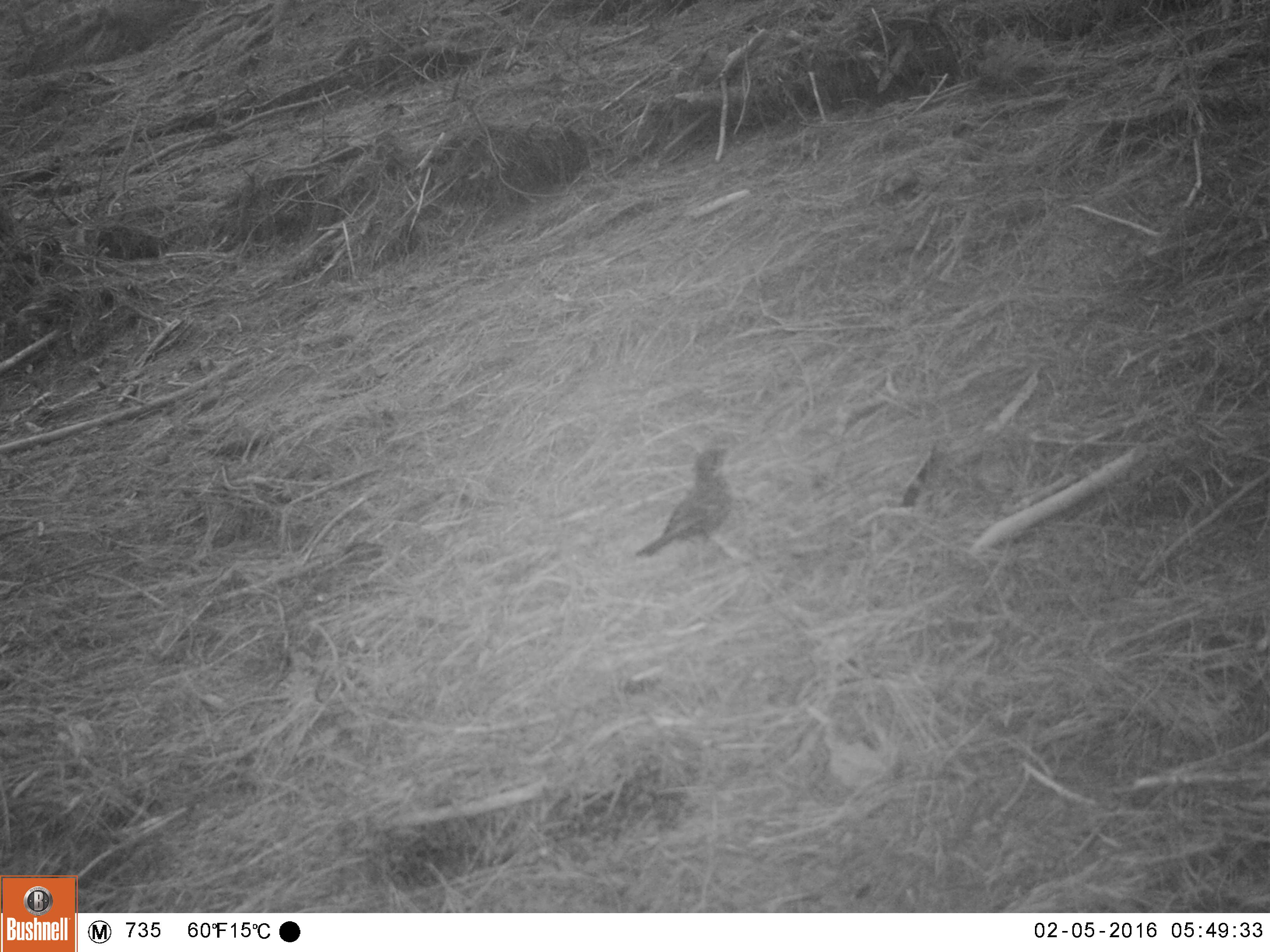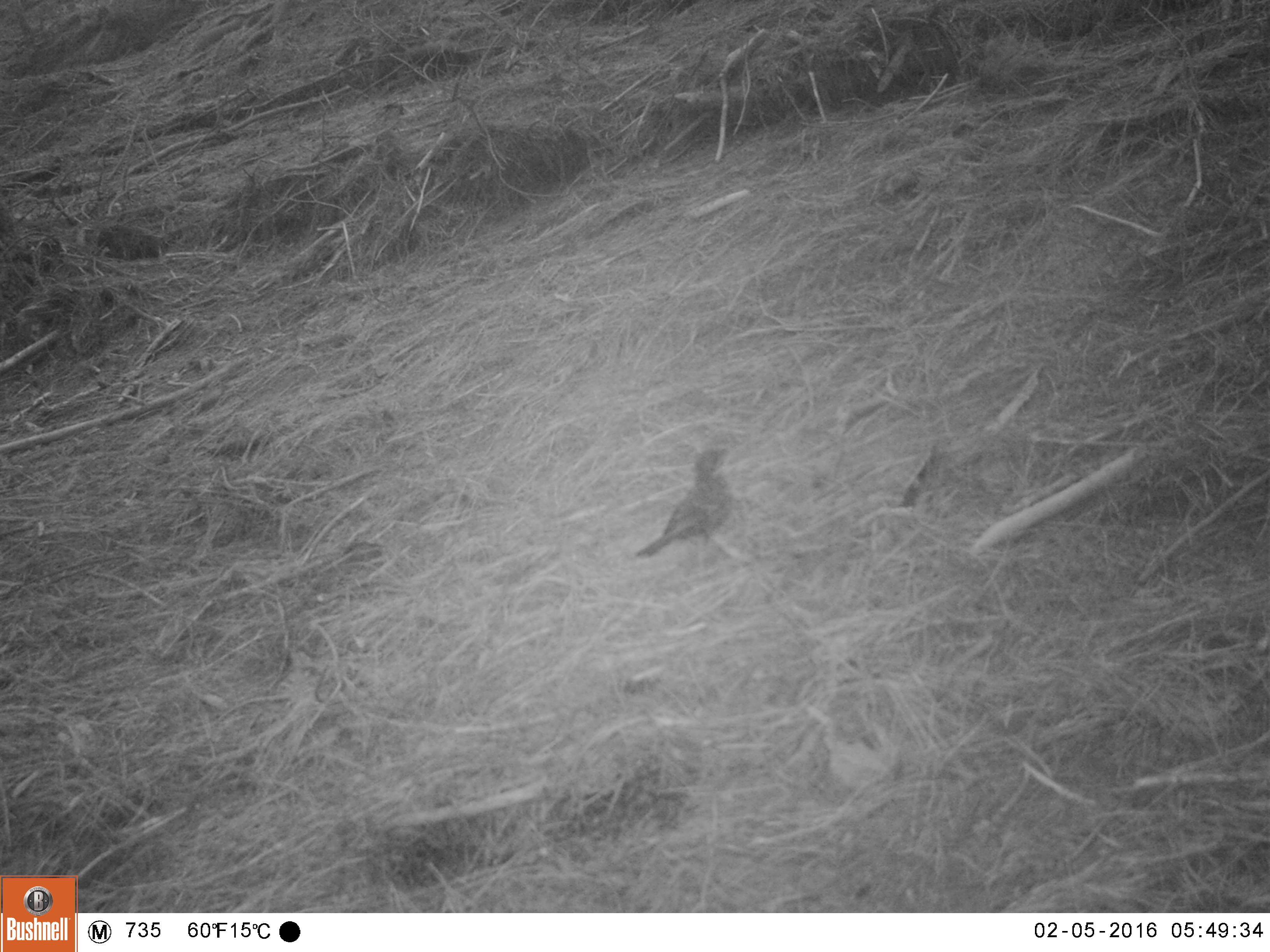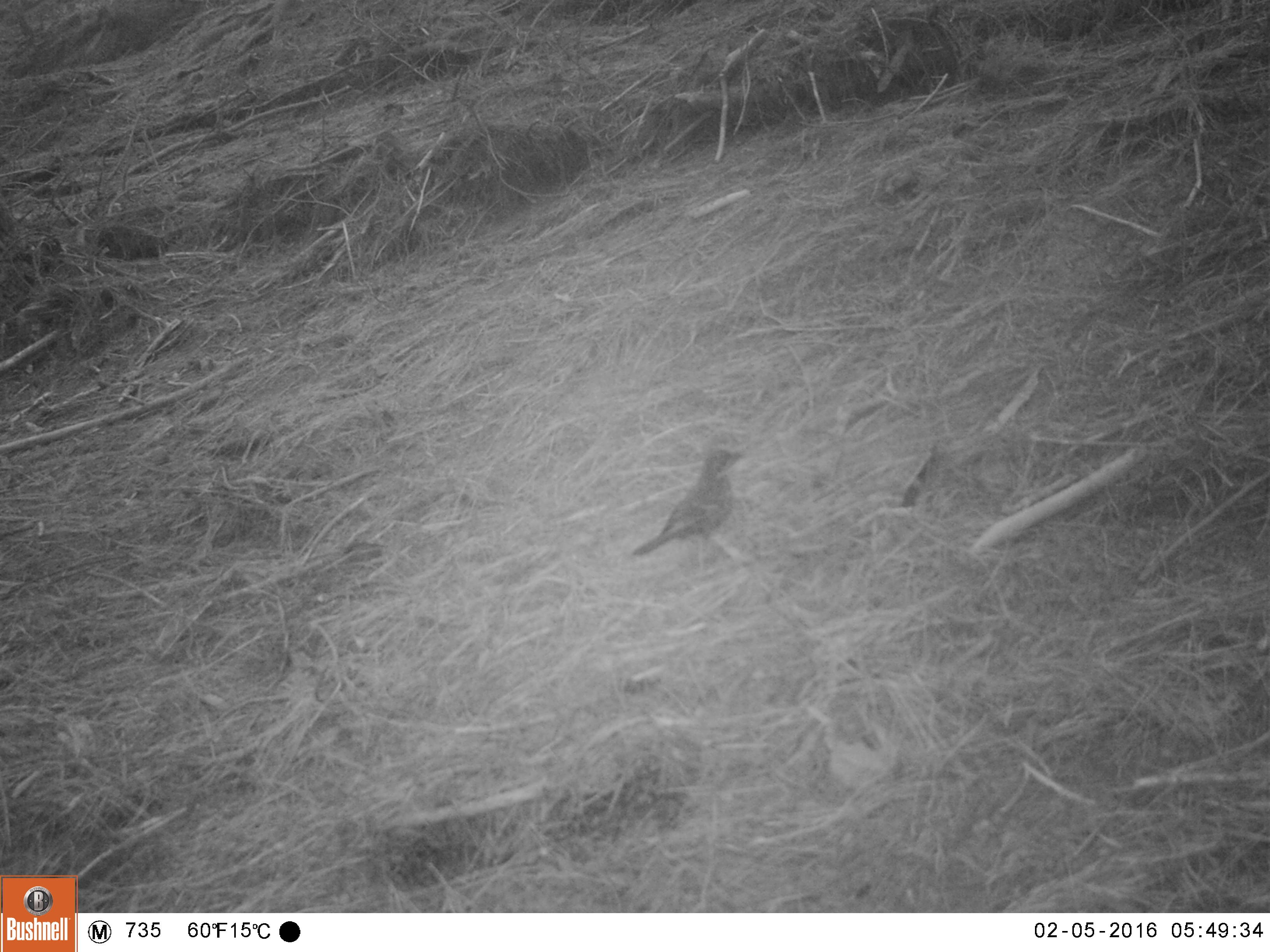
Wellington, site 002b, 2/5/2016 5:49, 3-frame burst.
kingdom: Animalia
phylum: Chordata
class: Aves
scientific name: Aves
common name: bird